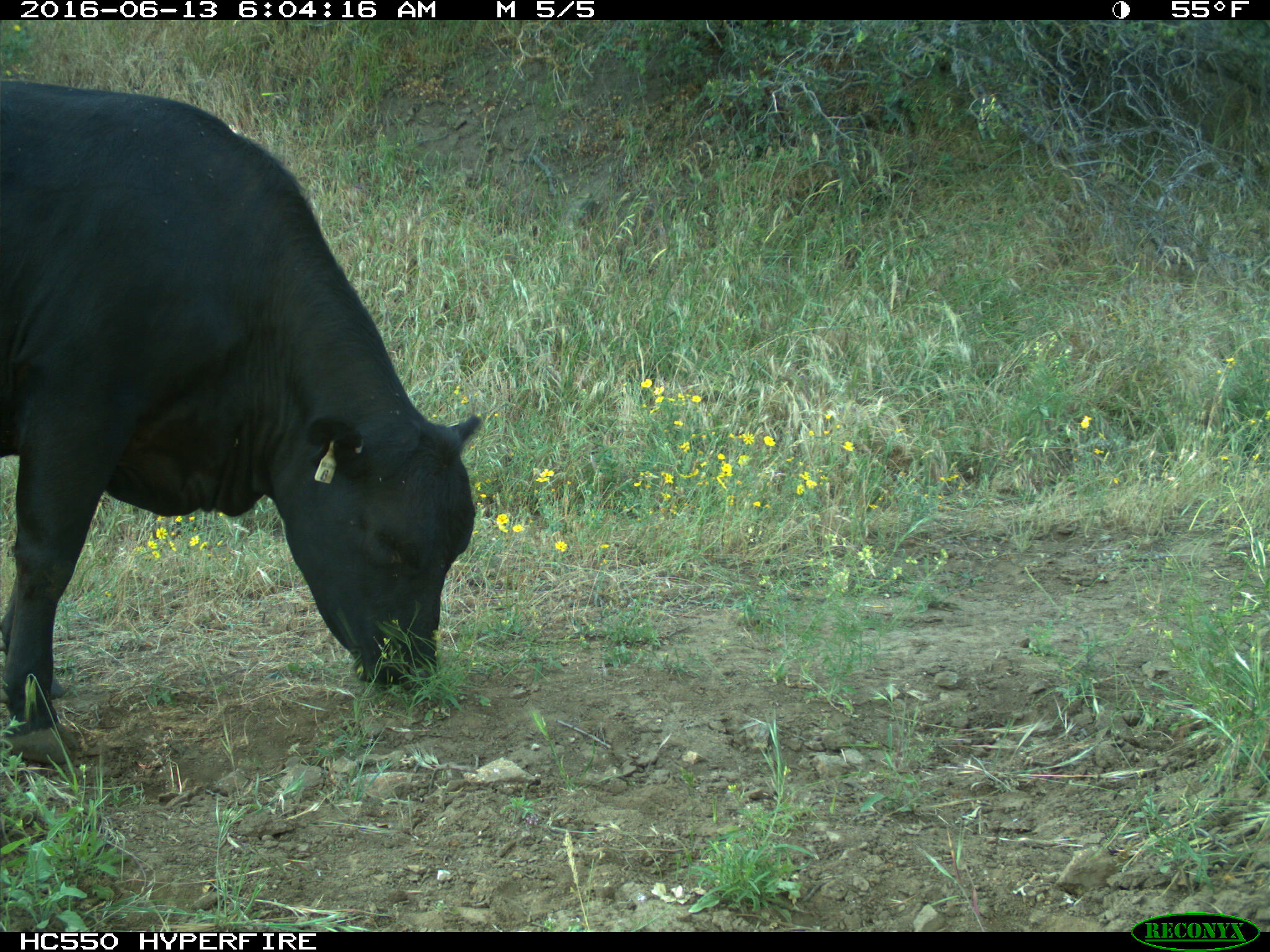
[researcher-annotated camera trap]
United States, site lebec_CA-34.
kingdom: Animalia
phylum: Chordata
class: Mammalia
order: Artiodactyla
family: Bovidae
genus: Bos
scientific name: Bos taurus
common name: domestic cow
Bos taurus (domestic cow).